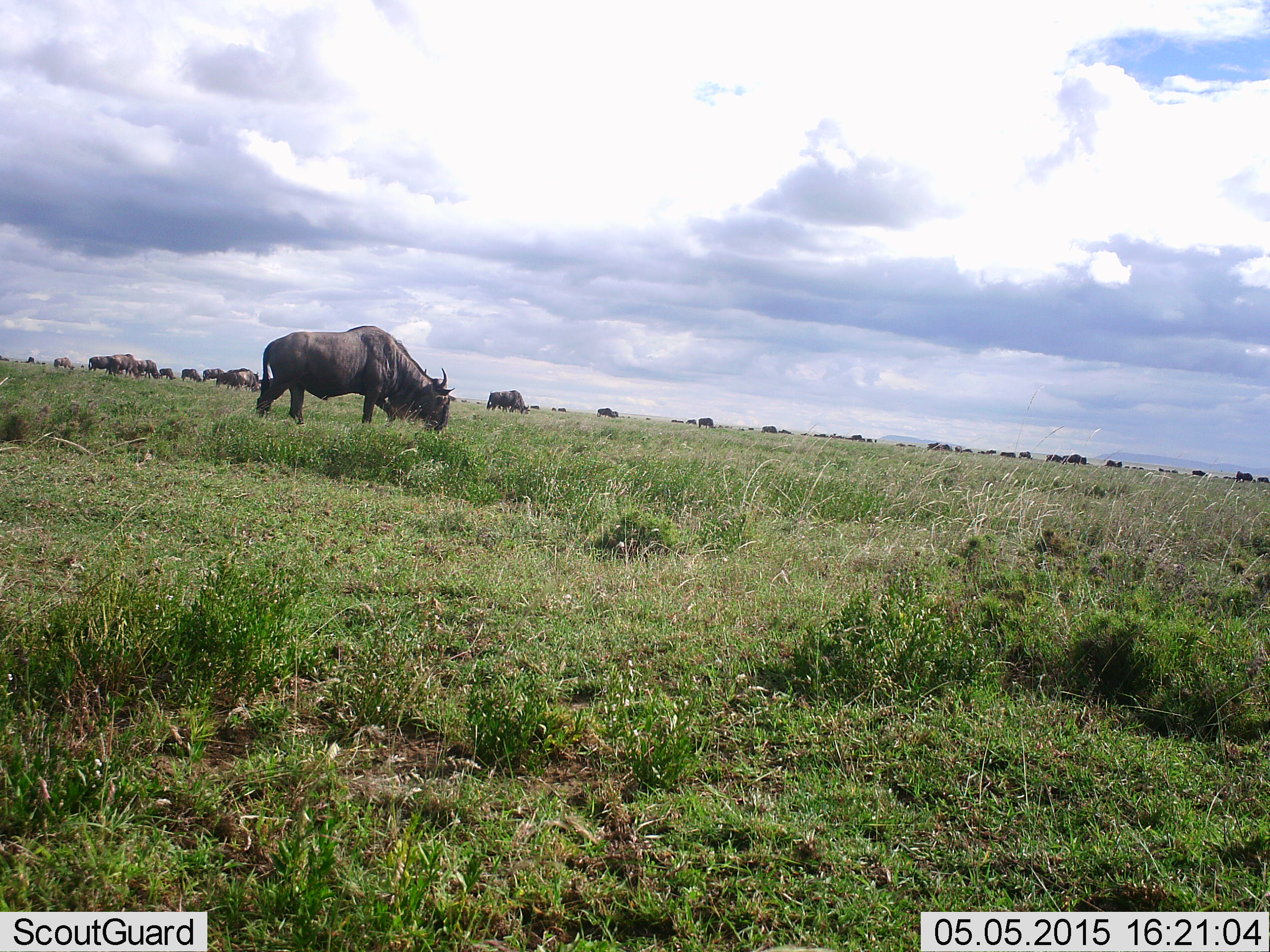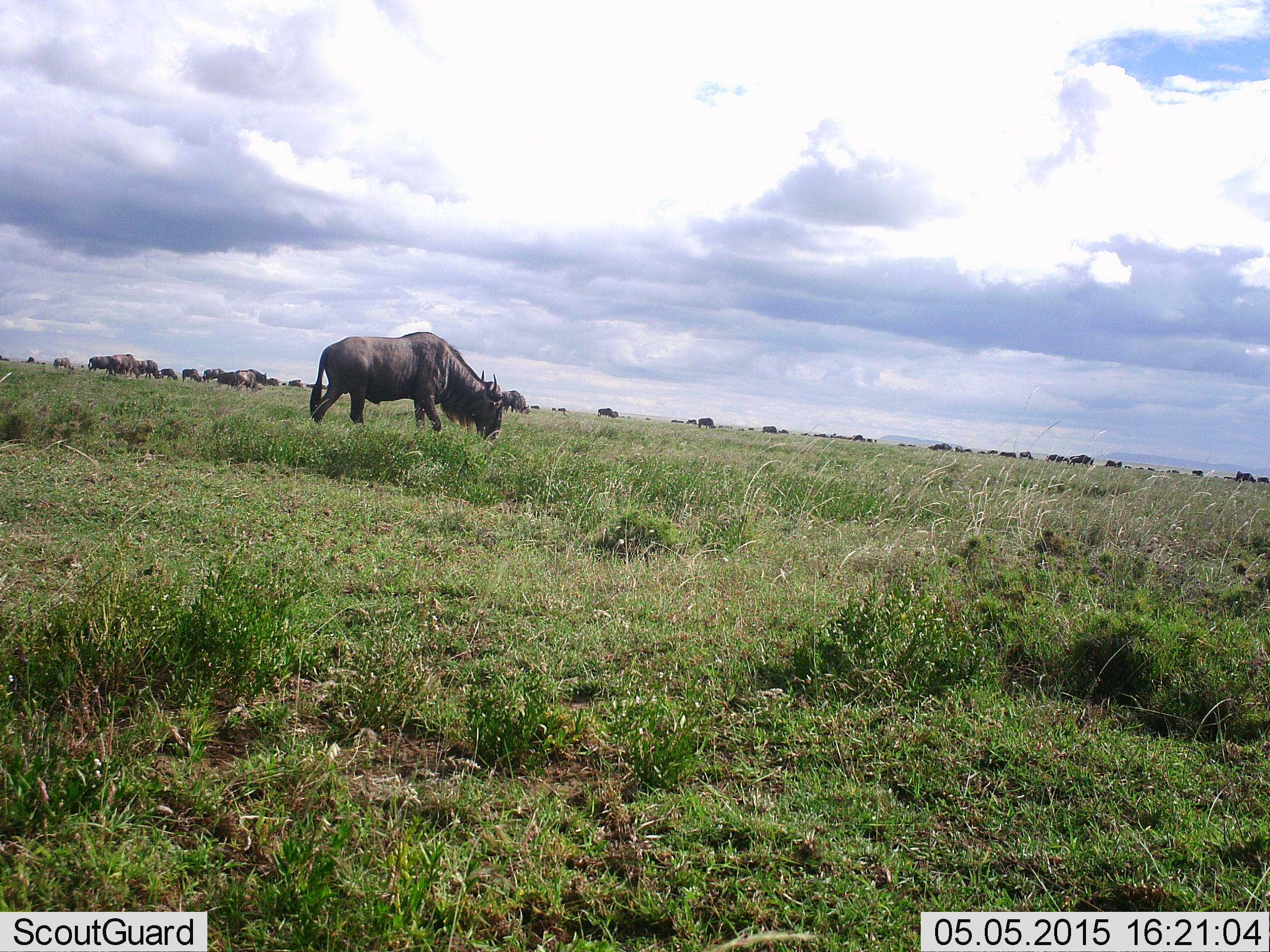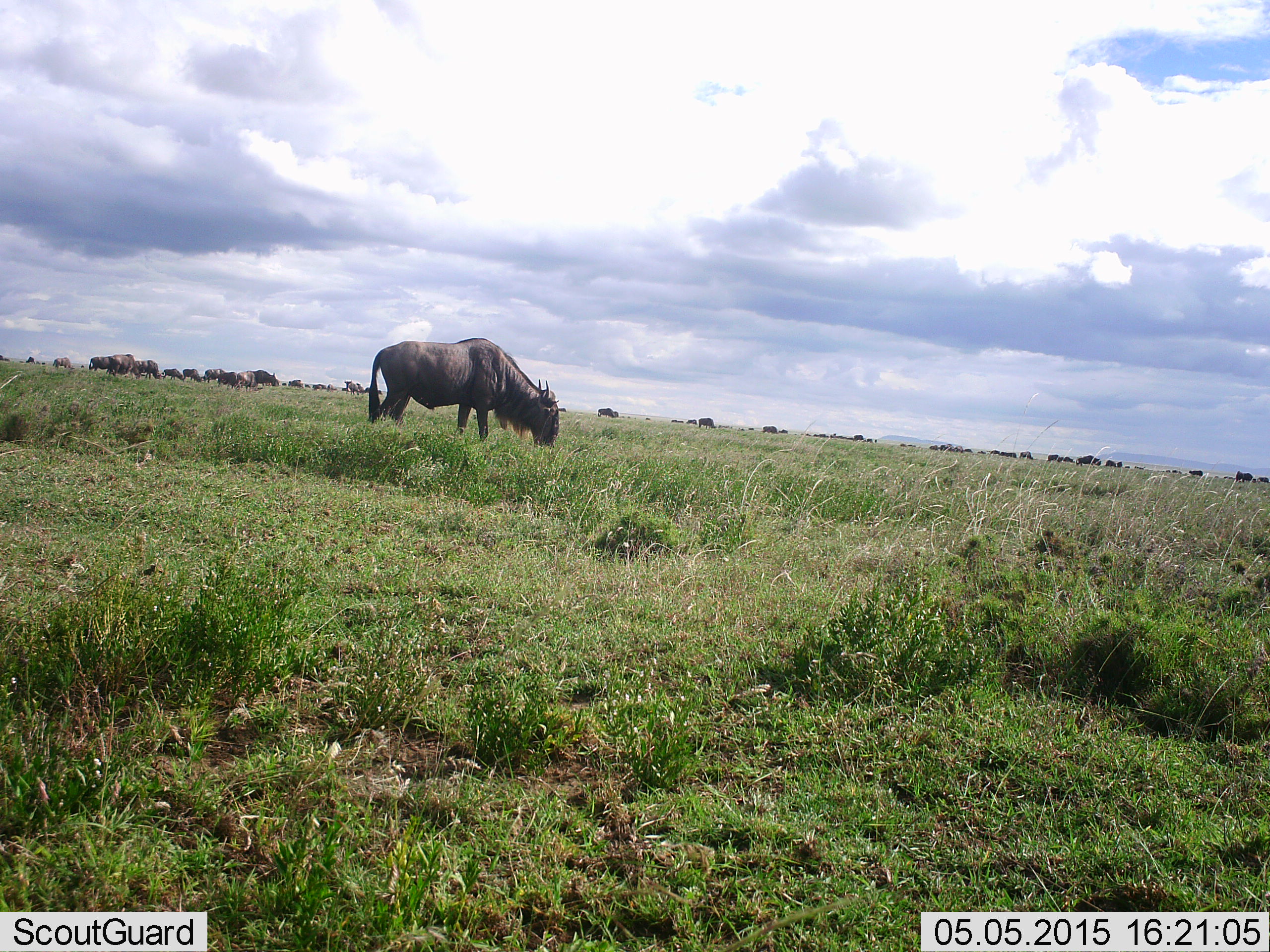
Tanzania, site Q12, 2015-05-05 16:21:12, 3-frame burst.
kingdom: Animalia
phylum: Chordata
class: Mammalia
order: Artiodactyla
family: Bovidae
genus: Connochaetes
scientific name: Connochaetes taurinus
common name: blue wildebeest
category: wildebeest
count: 11-50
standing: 20%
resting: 0%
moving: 60%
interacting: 0%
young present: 0%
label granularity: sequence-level